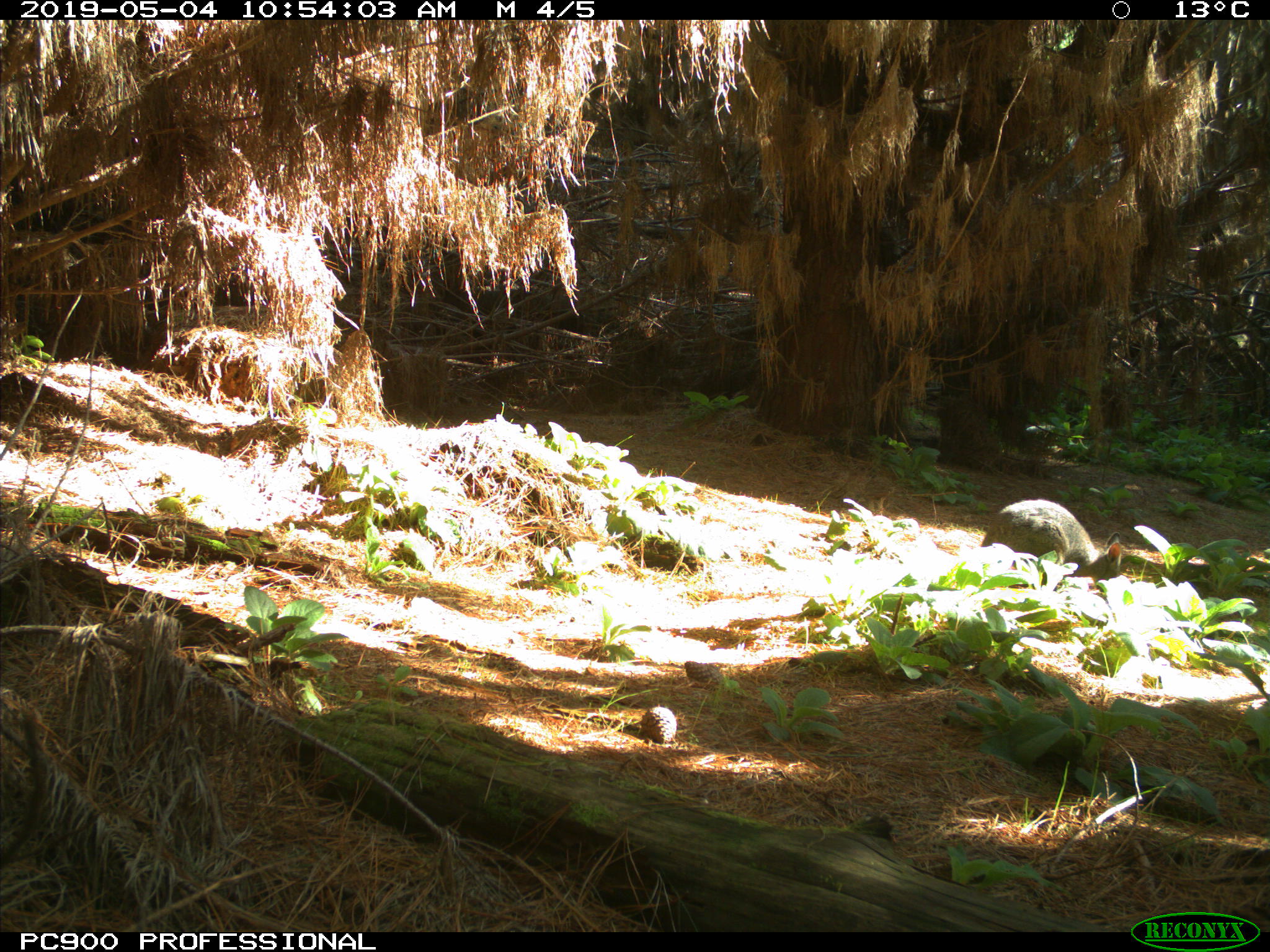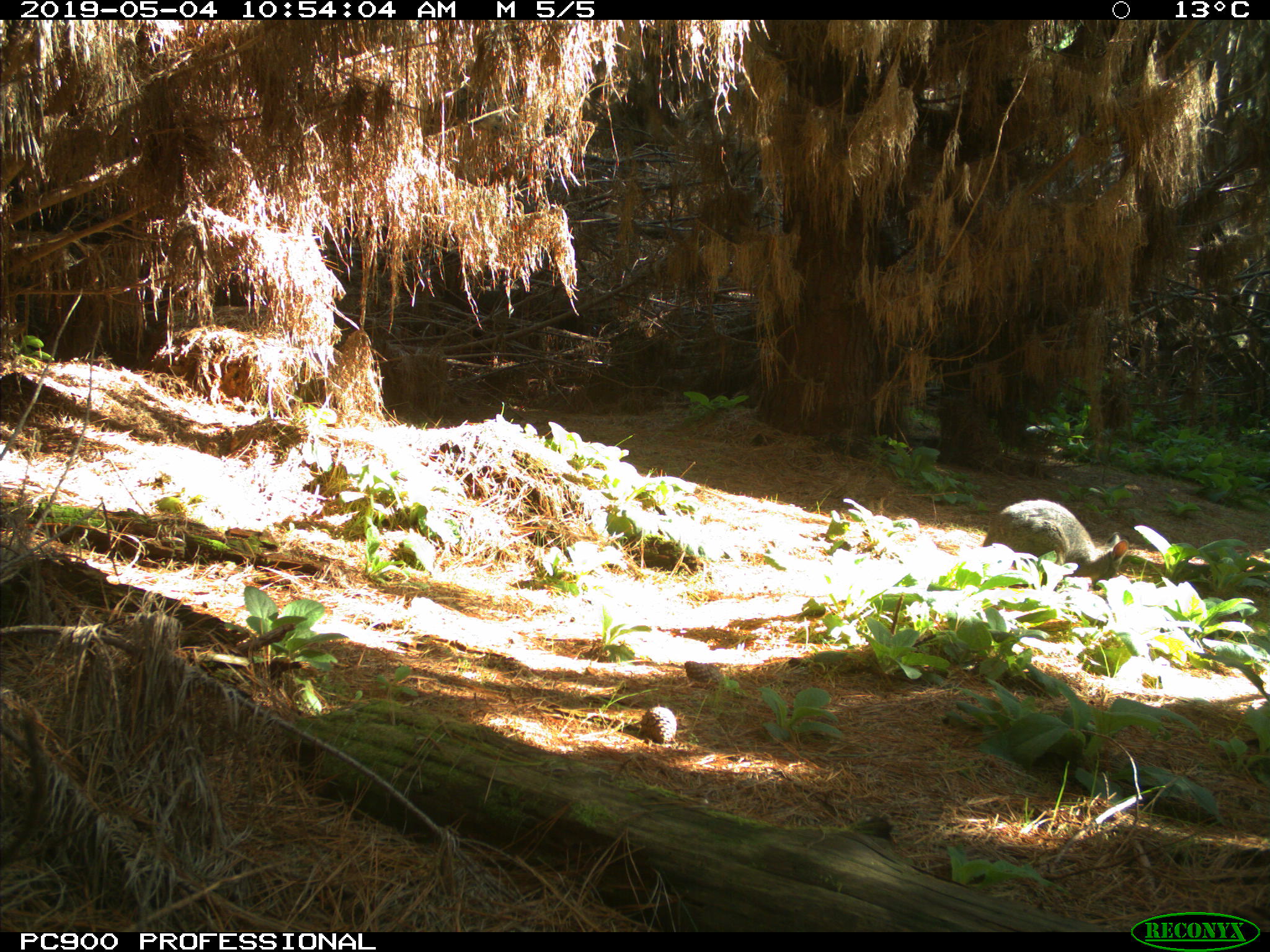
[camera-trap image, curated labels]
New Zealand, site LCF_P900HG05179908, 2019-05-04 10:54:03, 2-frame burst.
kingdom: Animalia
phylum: Chordata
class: Mammalia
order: Diprotodontia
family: Macropodidae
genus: Notamacropus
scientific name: Notamacropus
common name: wallaby